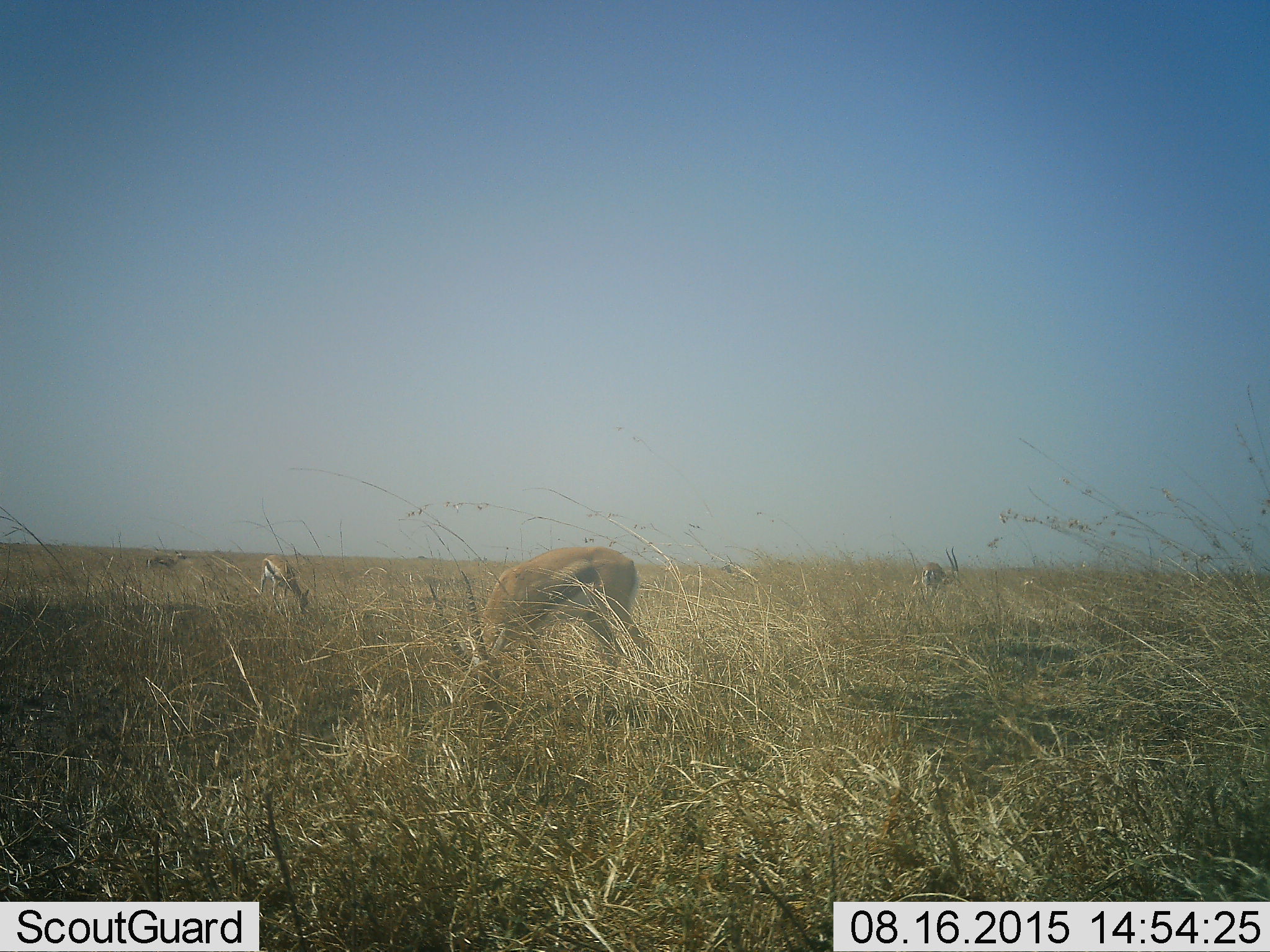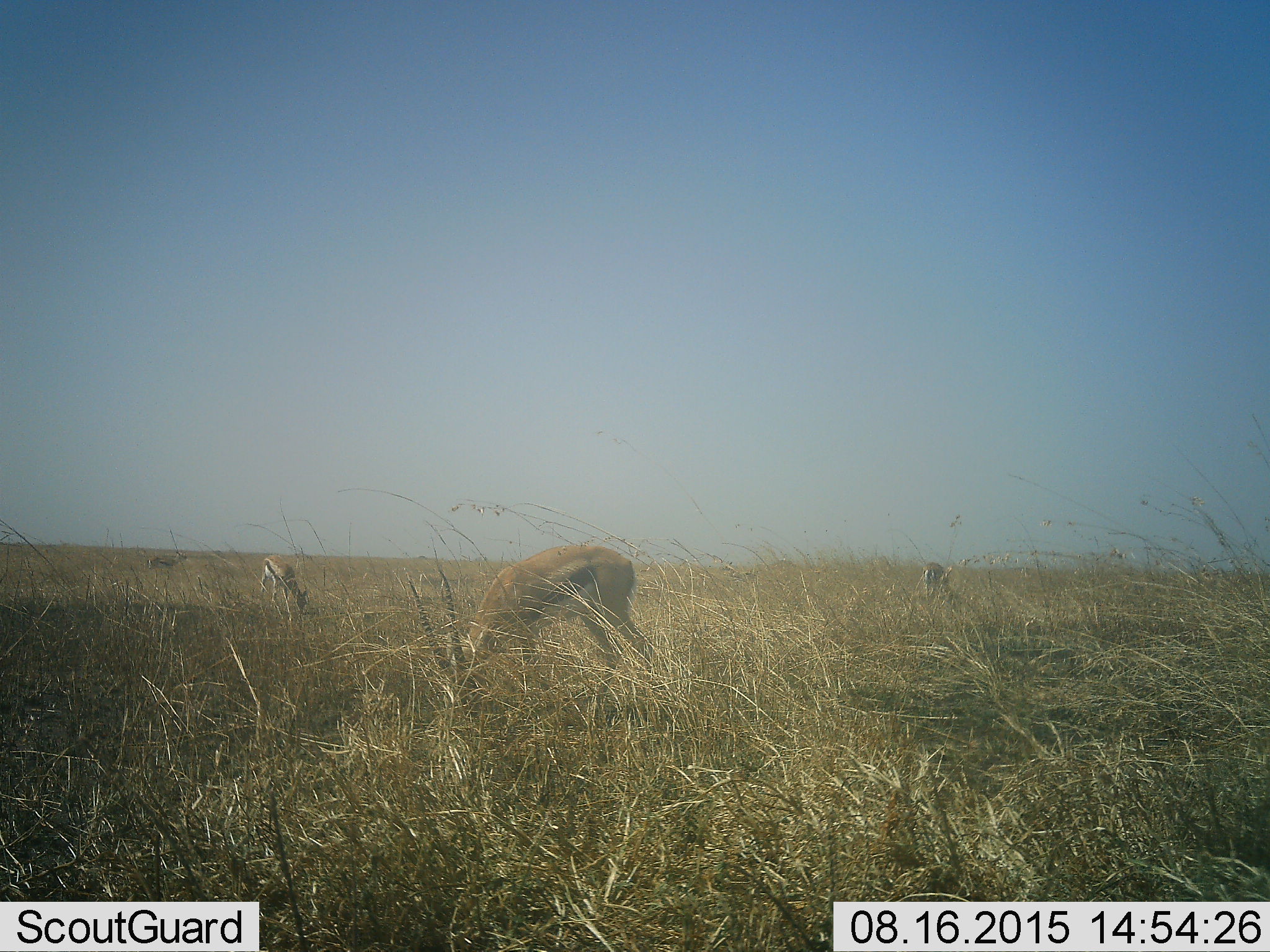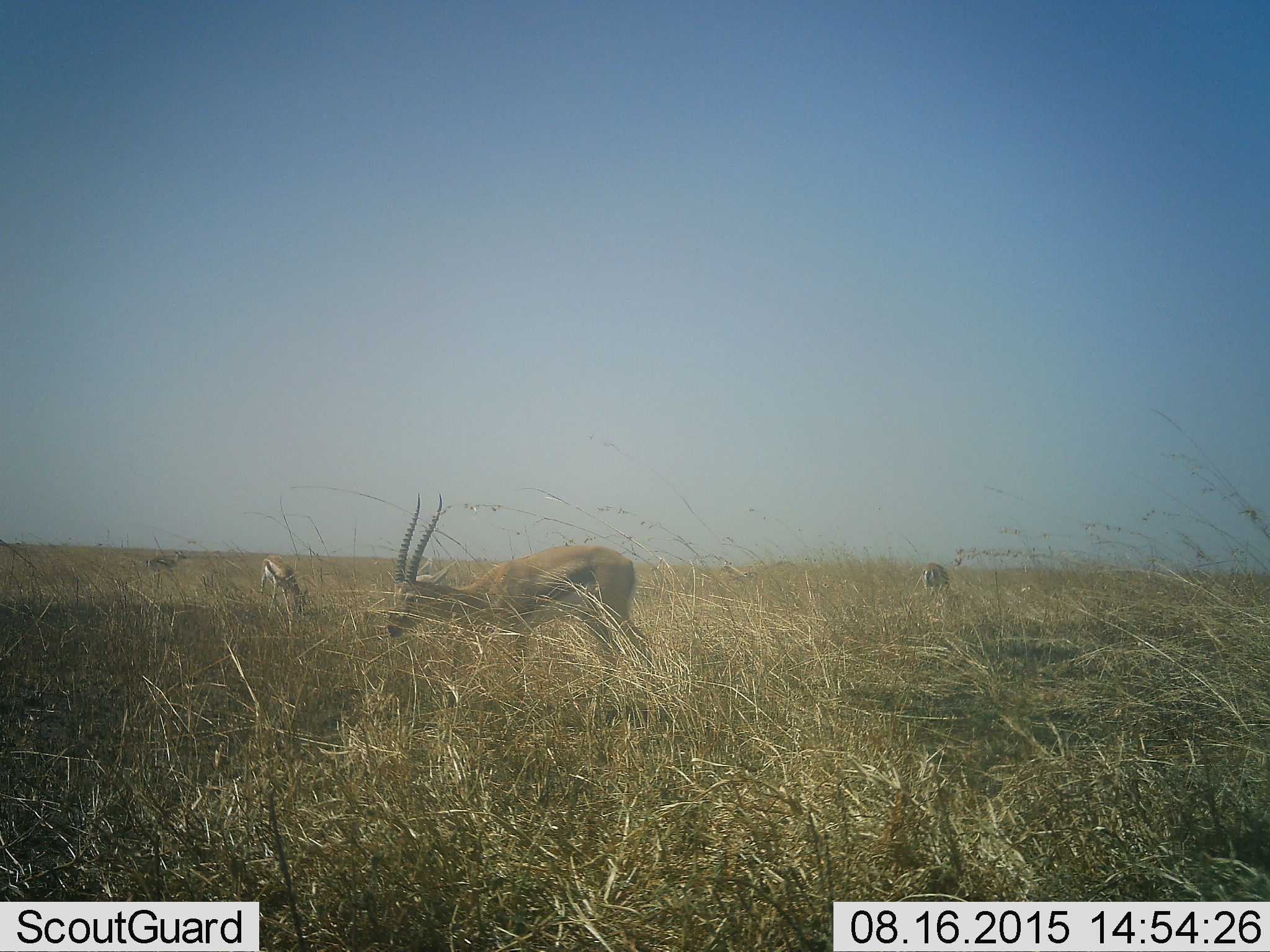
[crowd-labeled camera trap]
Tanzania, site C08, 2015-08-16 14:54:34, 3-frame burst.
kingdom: Animalia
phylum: Chordata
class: Mammalia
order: Artiodactyla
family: Bovidae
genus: Eudorcas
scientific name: Eudorcas thomsonii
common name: thomson's gazelle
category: gazellethomsons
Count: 4.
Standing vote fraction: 50%.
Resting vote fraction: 0%.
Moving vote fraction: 0%.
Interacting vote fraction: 0%.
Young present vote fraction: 0%.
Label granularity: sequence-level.